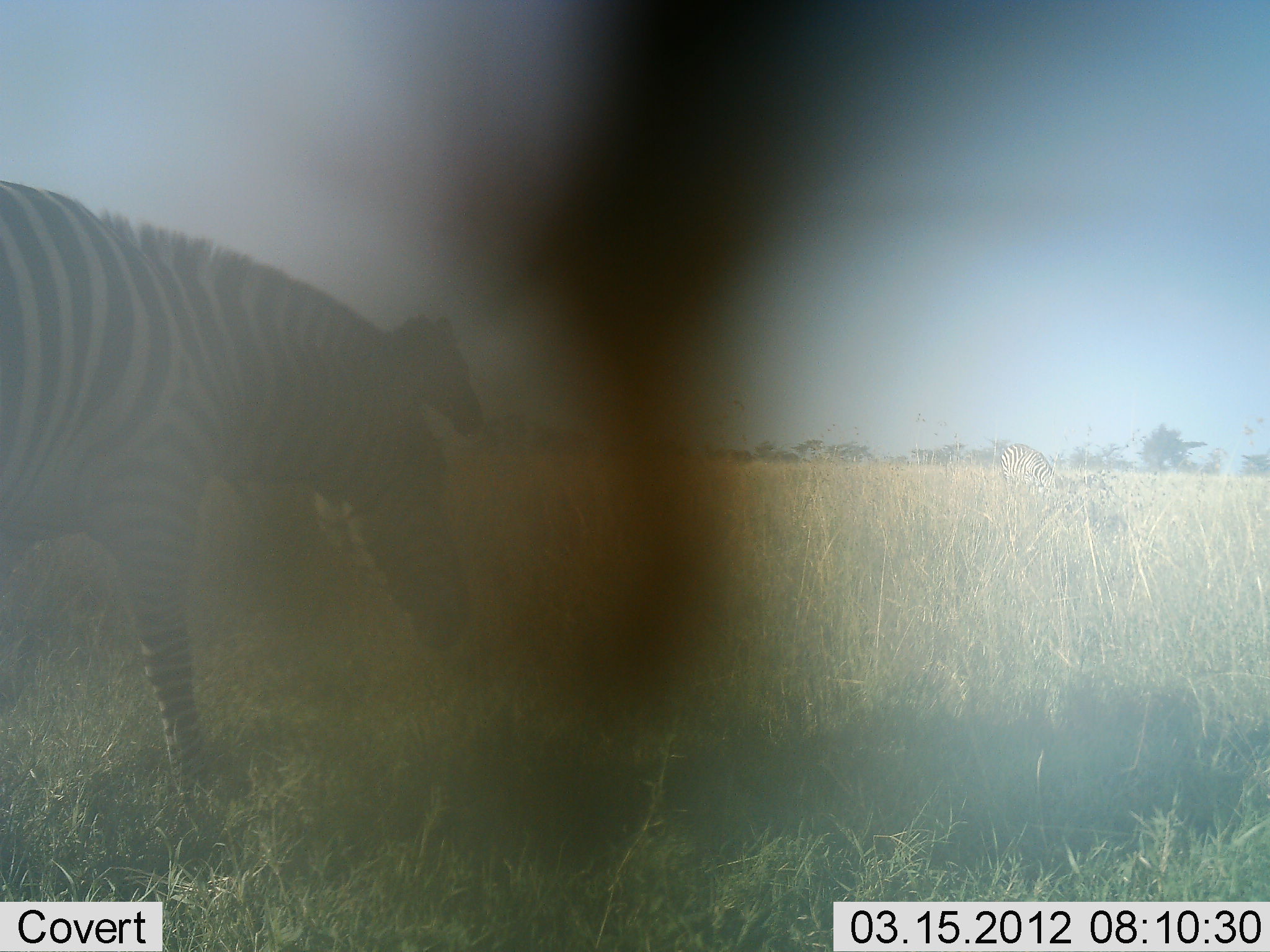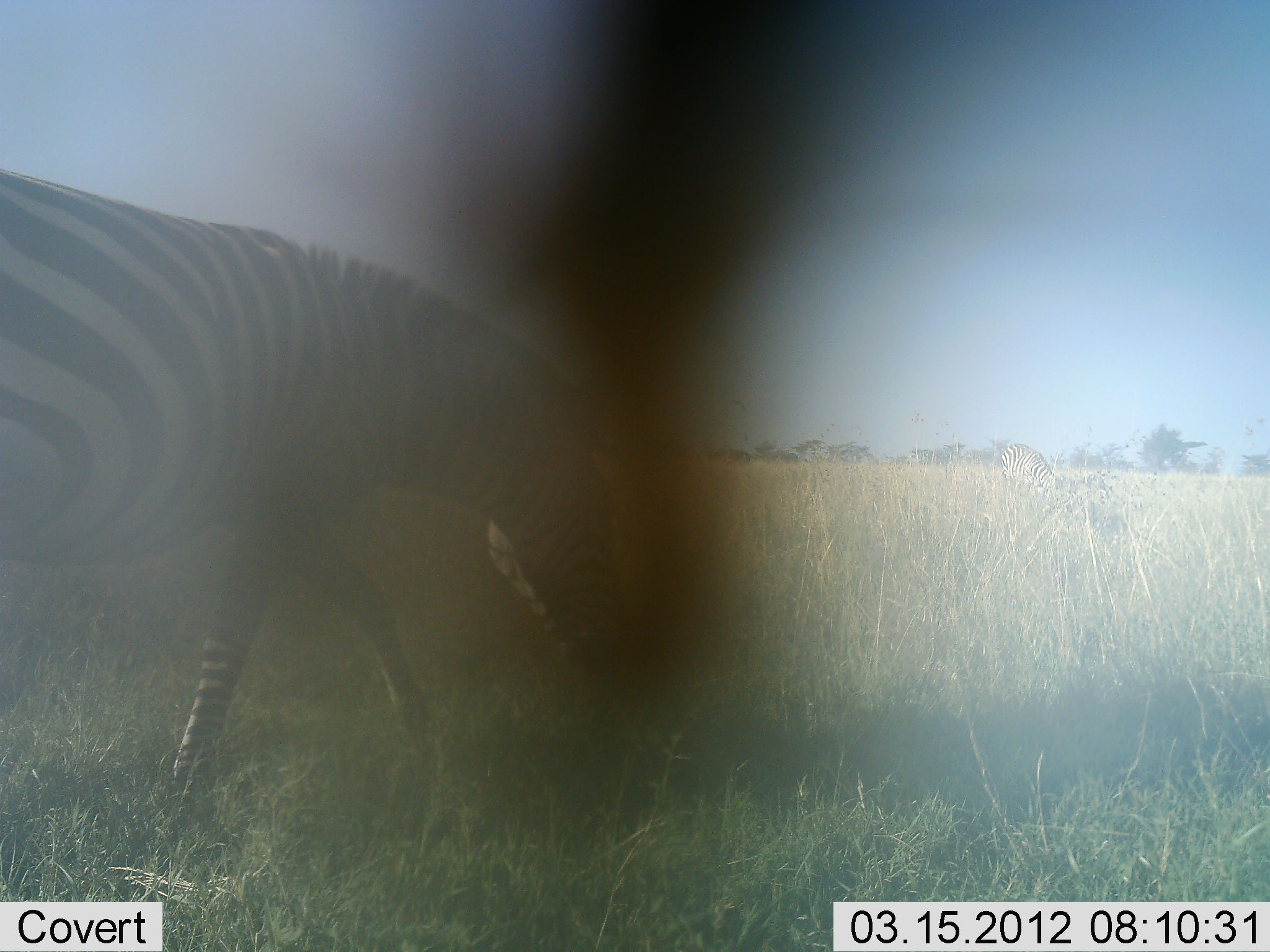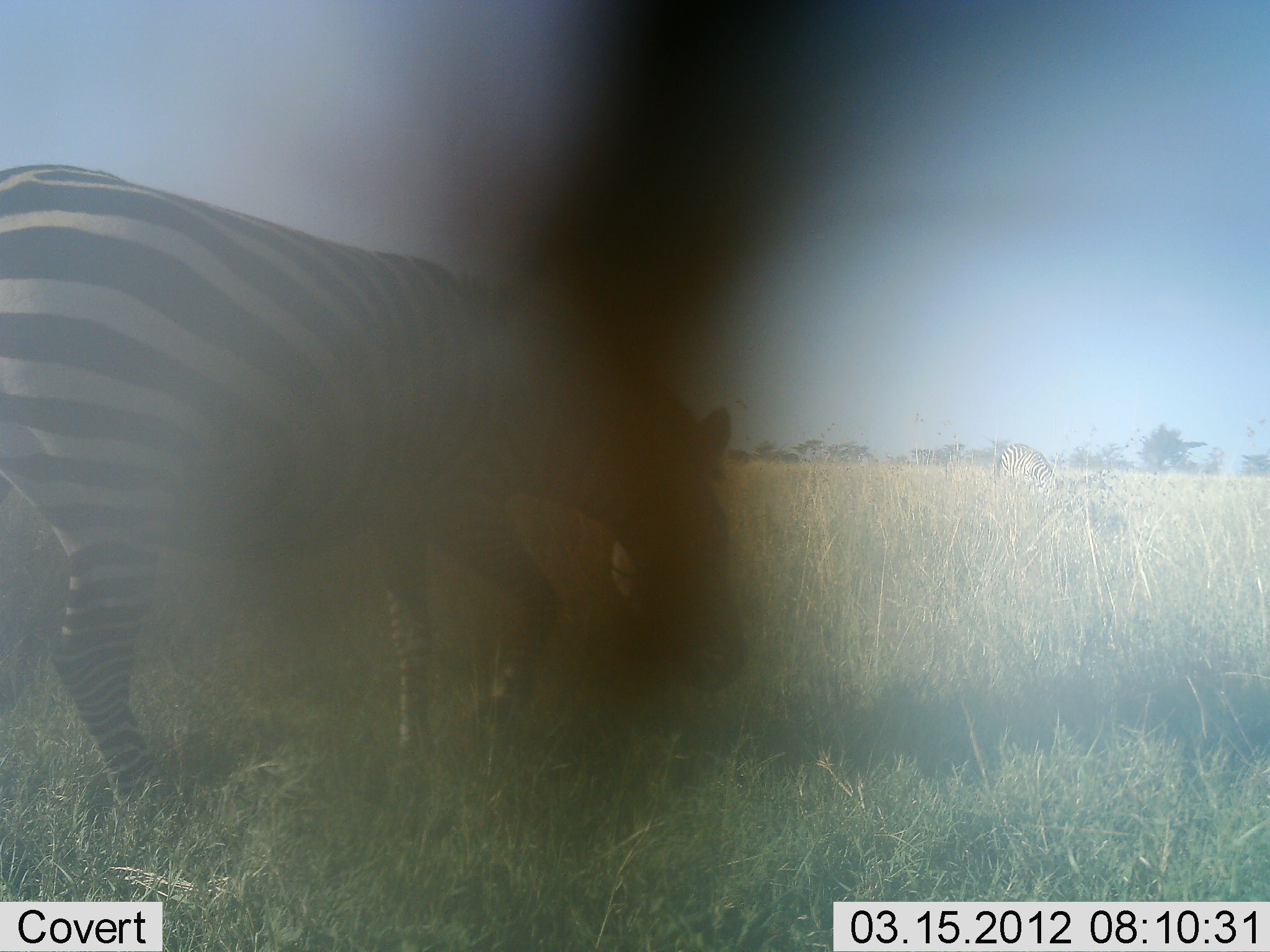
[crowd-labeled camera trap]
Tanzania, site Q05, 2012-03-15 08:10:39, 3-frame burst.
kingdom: Animalia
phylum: Chordata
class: Mammalia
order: Perissodactyla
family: Equidae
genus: Equus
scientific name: Equus quagga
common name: plains zebra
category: zebra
Zebra (plains zebra) (Equus quagga), count 1. Behavior (volunteer vote fractions): standing 25%, resting 0%, moving 81%, interacting 0%. Young present (vote fraction): 0%. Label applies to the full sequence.